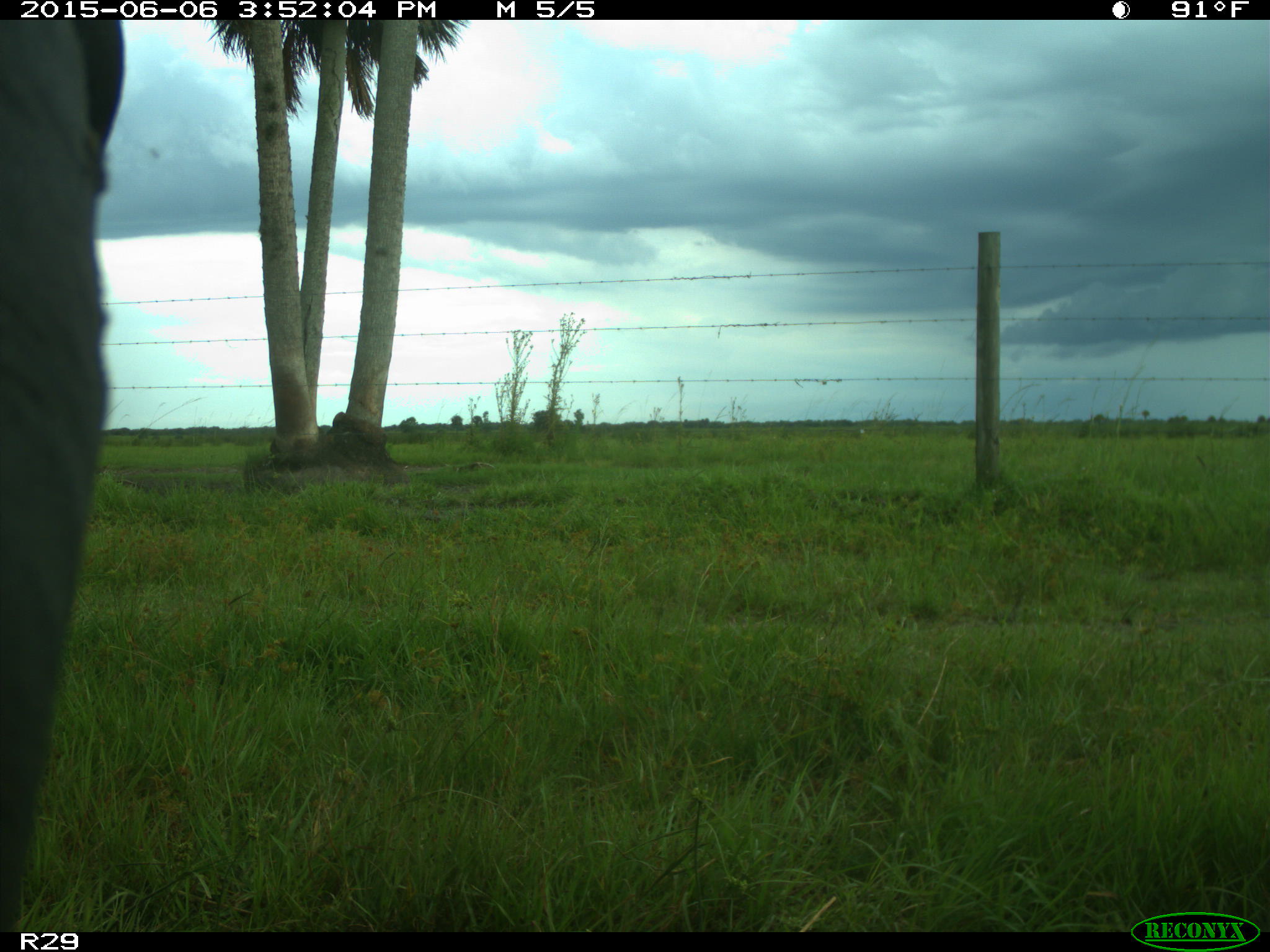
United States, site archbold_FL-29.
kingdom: Animalia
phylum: Chordata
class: Mammalia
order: Artiodactyla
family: Bovidae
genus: Bos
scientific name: Bos taurus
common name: domestic cow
Bos taurus (domestic cow).